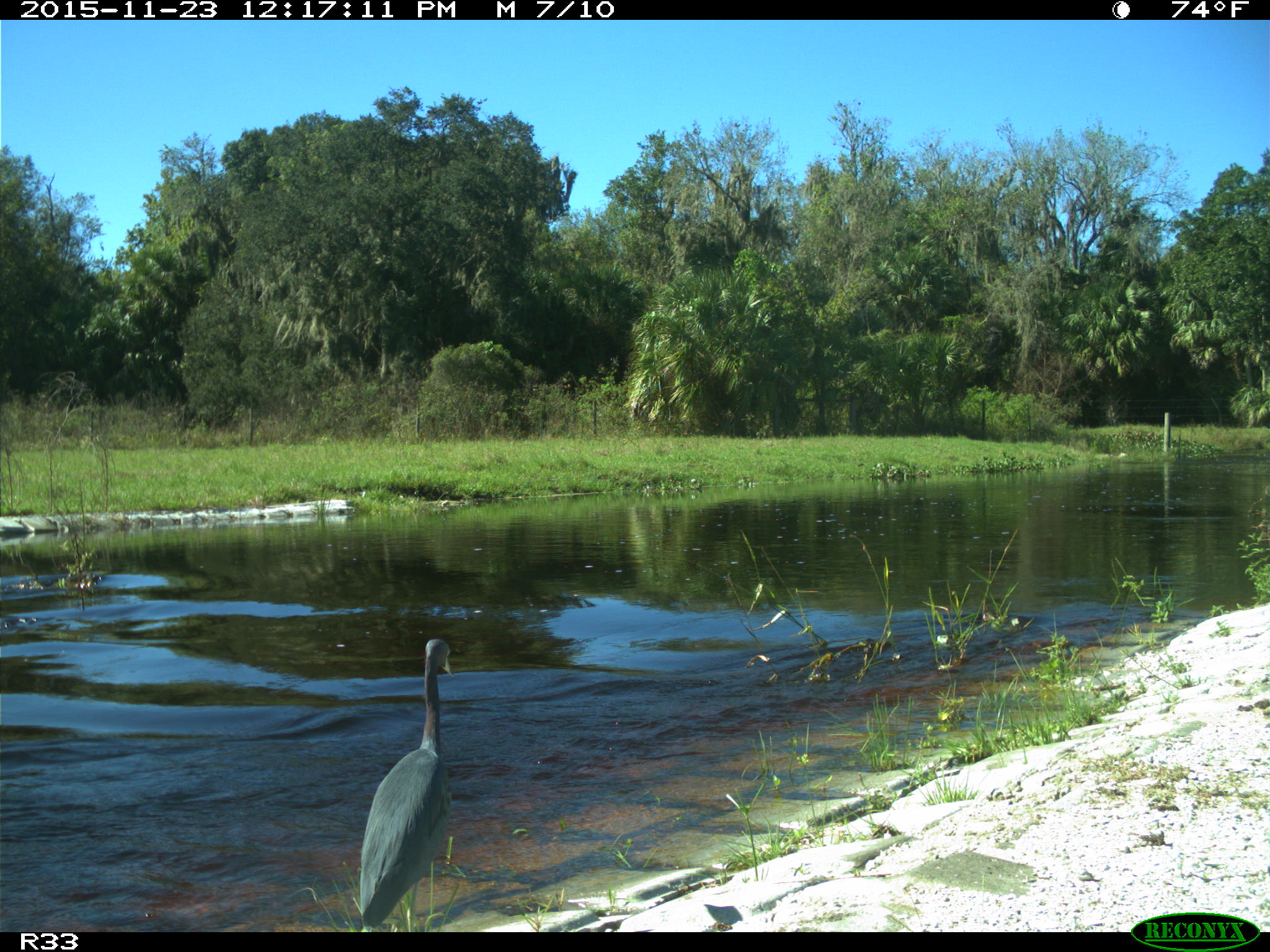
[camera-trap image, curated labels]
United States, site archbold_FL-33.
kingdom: Animalia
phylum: Chordata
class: Aves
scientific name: Aves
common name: birds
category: unidentified bird